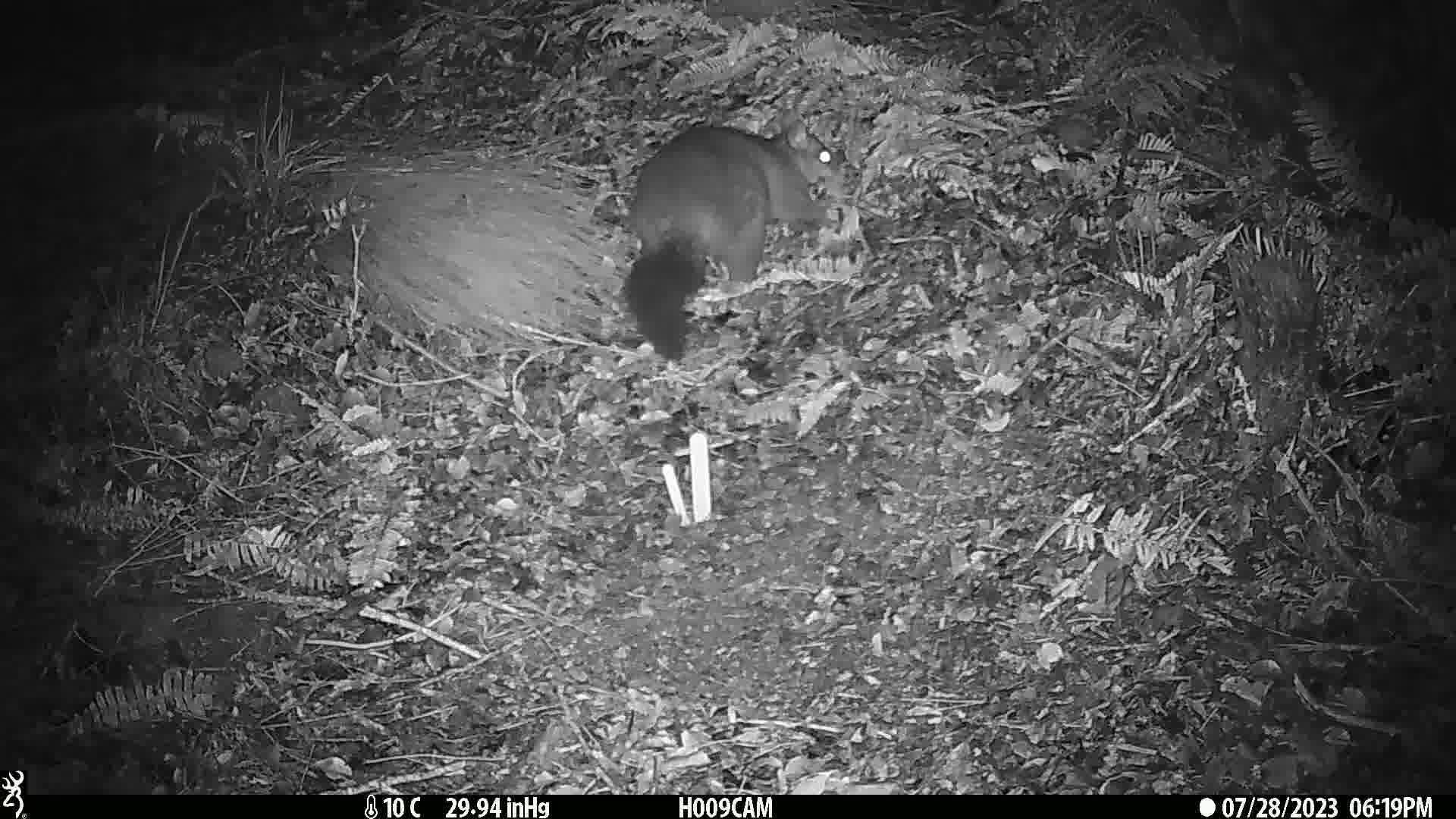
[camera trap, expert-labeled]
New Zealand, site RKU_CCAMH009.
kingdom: Animalia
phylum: Chordata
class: Mammalia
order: Diprotodontia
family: Phalangeridae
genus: Trichosurus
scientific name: Trichosurus vulpecula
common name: common brushtail possum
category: possum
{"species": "possum (common brushtail possum) (Trichosurus vulpecula)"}